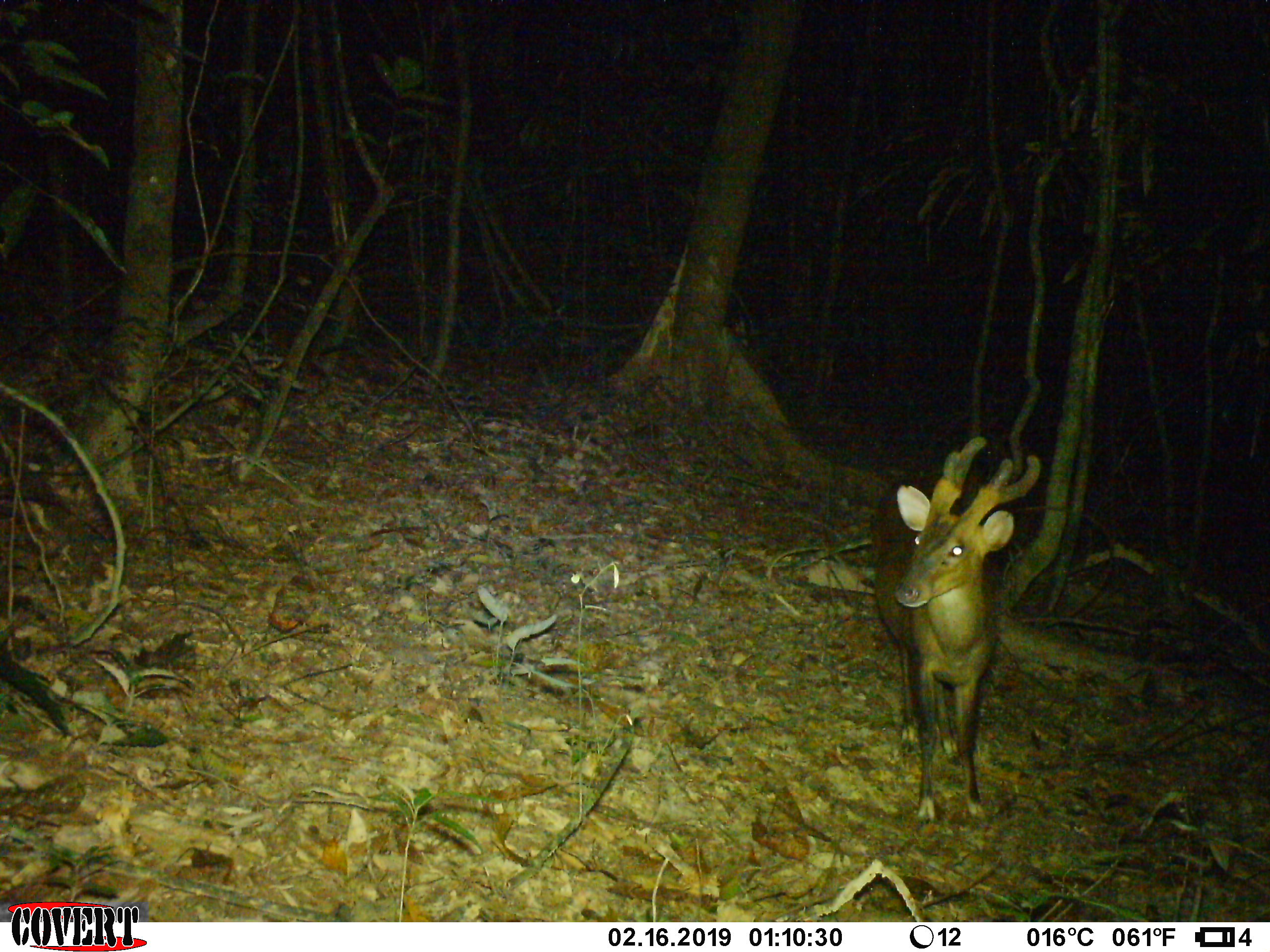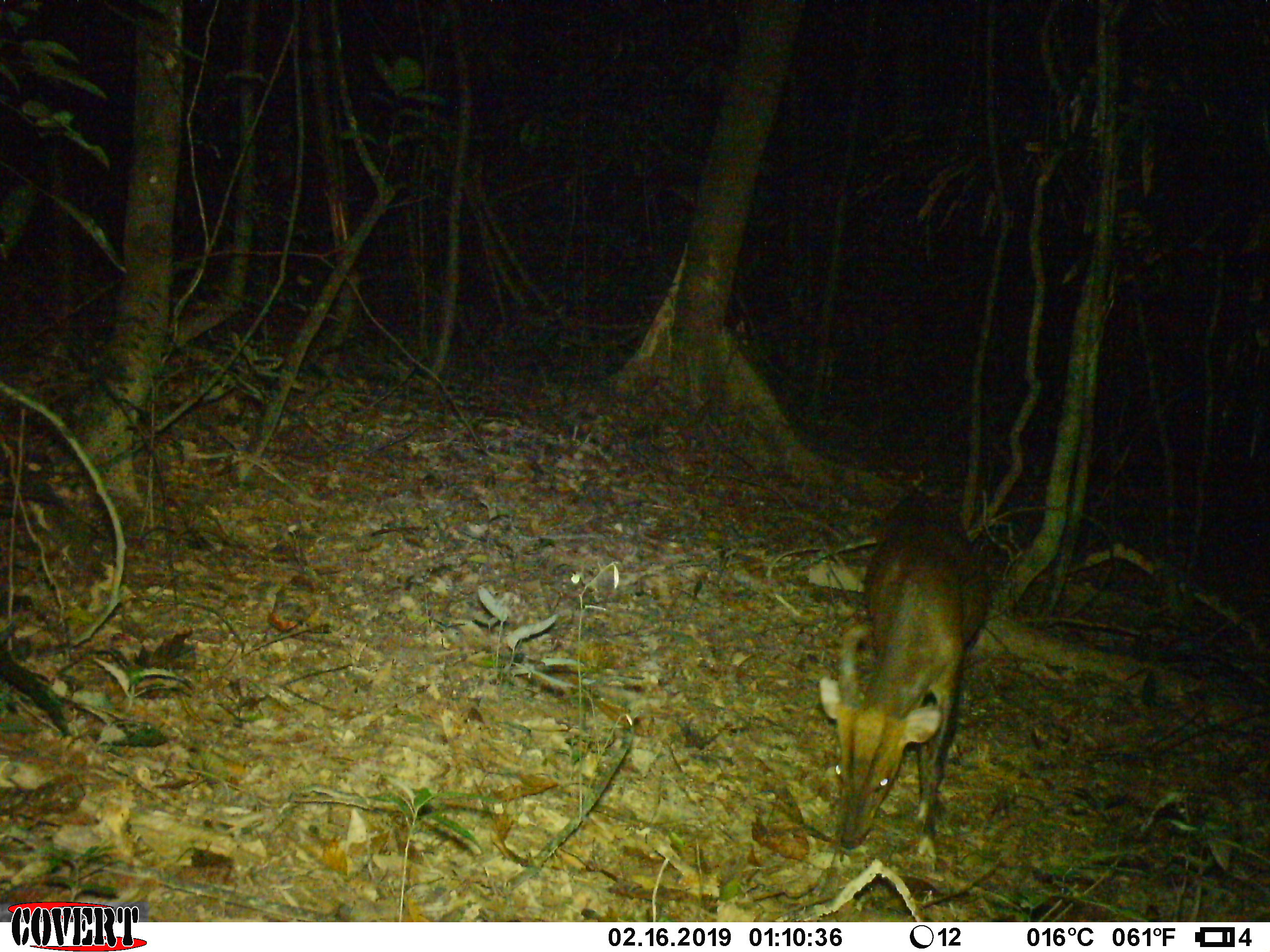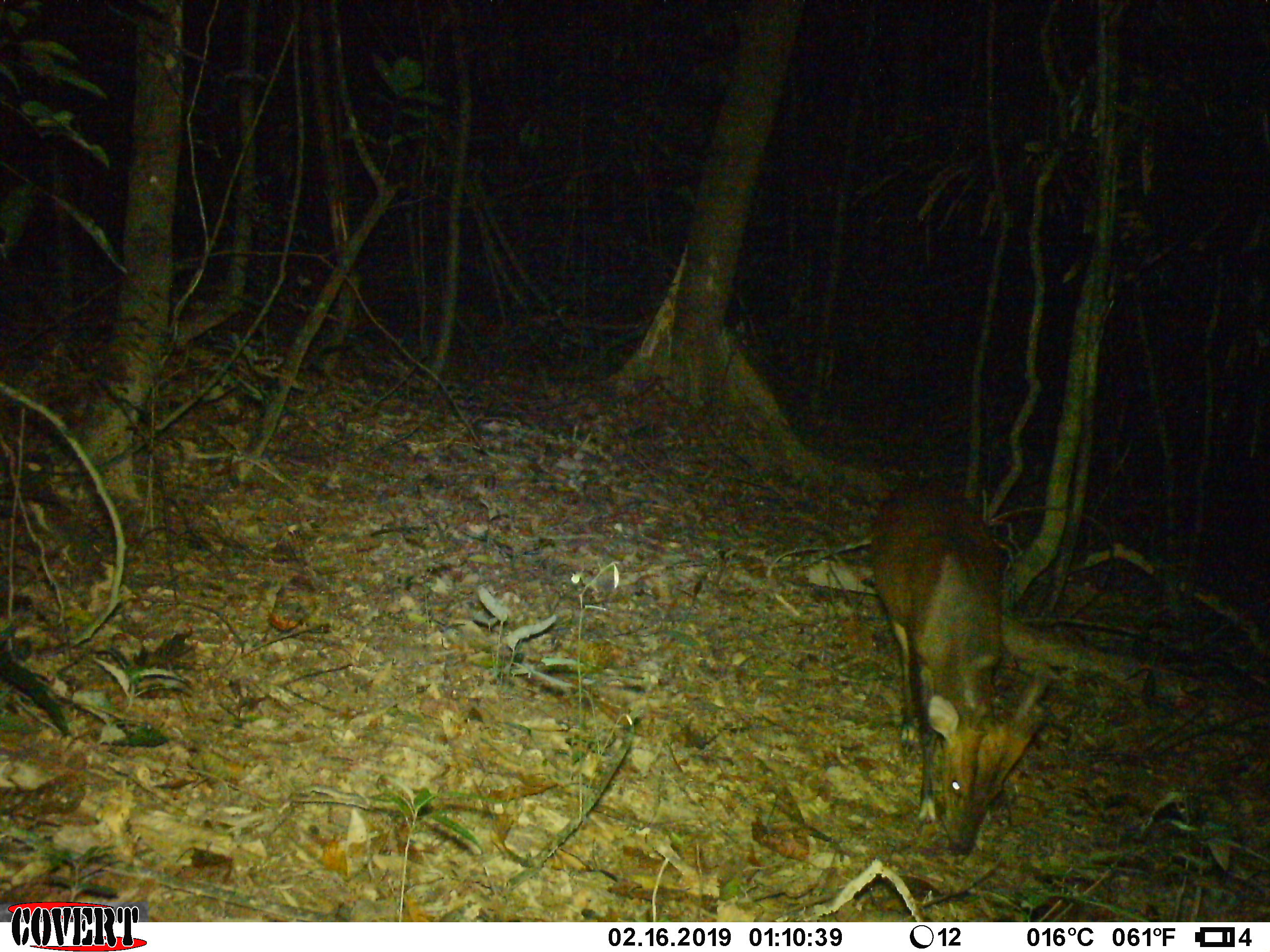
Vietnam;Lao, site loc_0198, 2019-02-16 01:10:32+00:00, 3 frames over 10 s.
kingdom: Animalia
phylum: Chordata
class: Mammalia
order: Artiodactyla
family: Cervidae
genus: Muntiacus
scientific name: Muntiacus vuquangensis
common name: large-antlered muntjac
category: large antlered muntjac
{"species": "large antlered muntjac (large-antlered muntjac) (Muntiacus vuquangensis)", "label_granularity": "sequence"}